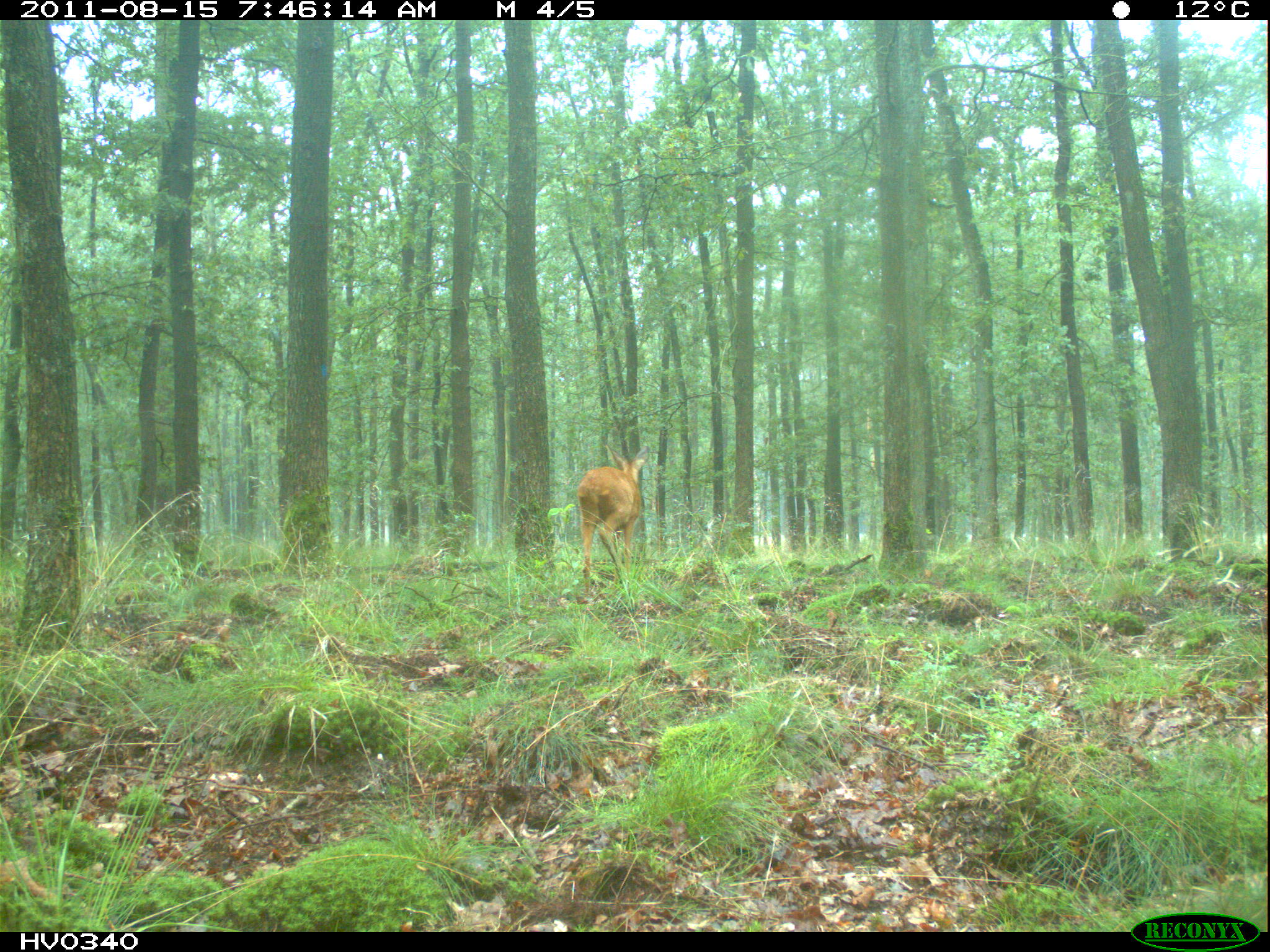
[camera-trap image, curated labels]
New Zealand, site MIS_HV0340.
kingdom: Animalia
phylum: Chordata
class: Mammalia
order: Artiodactyla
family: Cervidae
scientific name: Cervidae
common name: deer